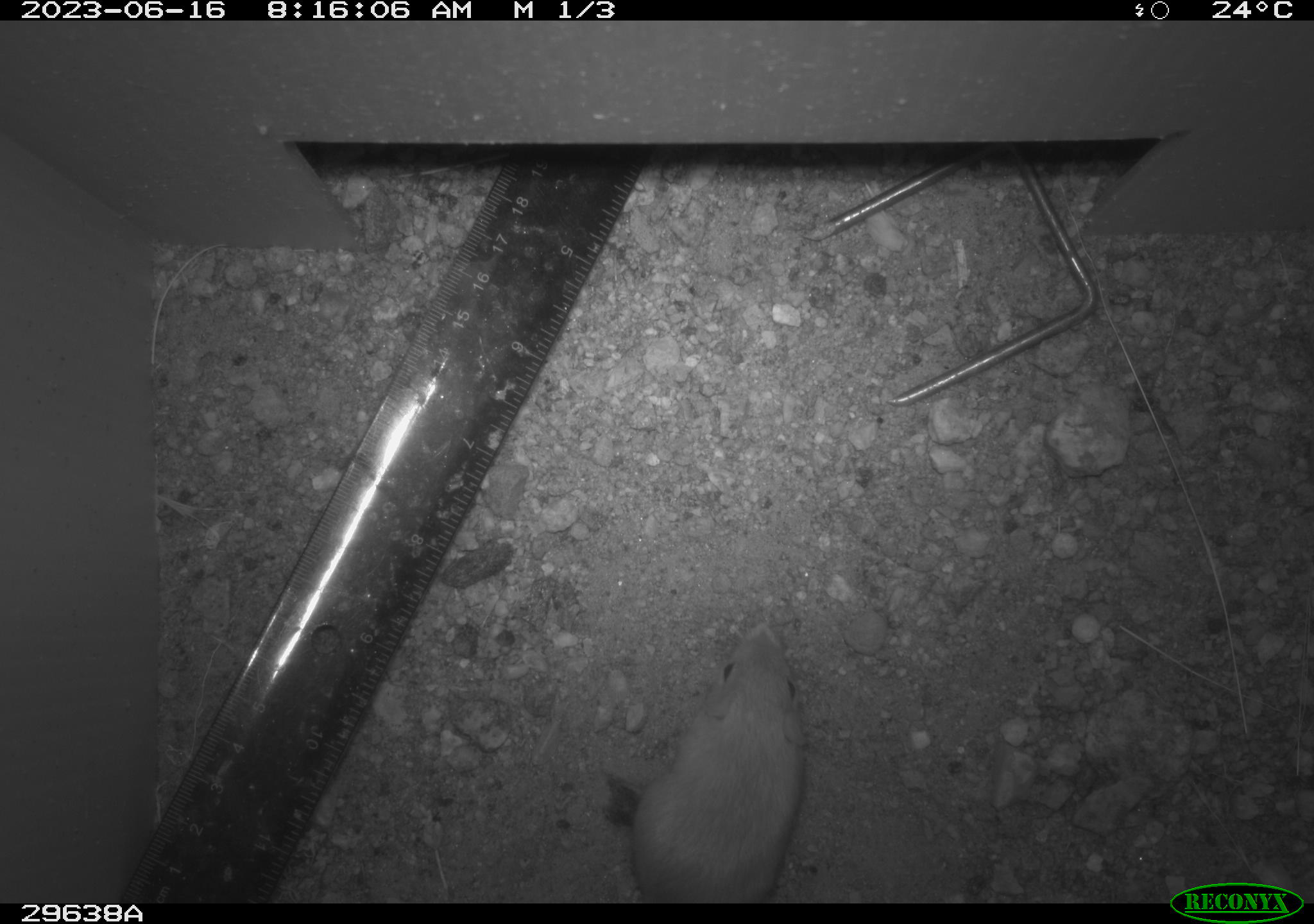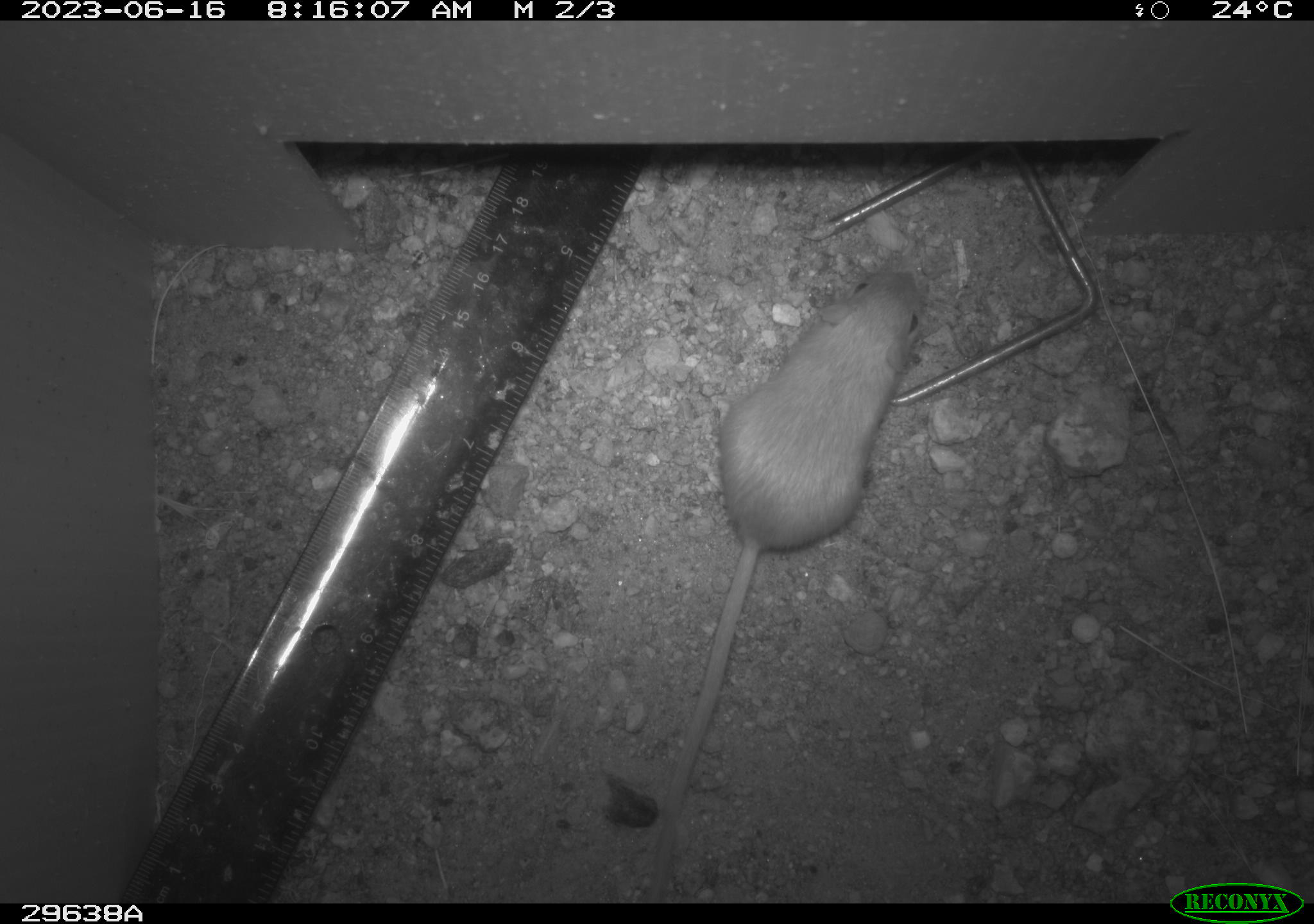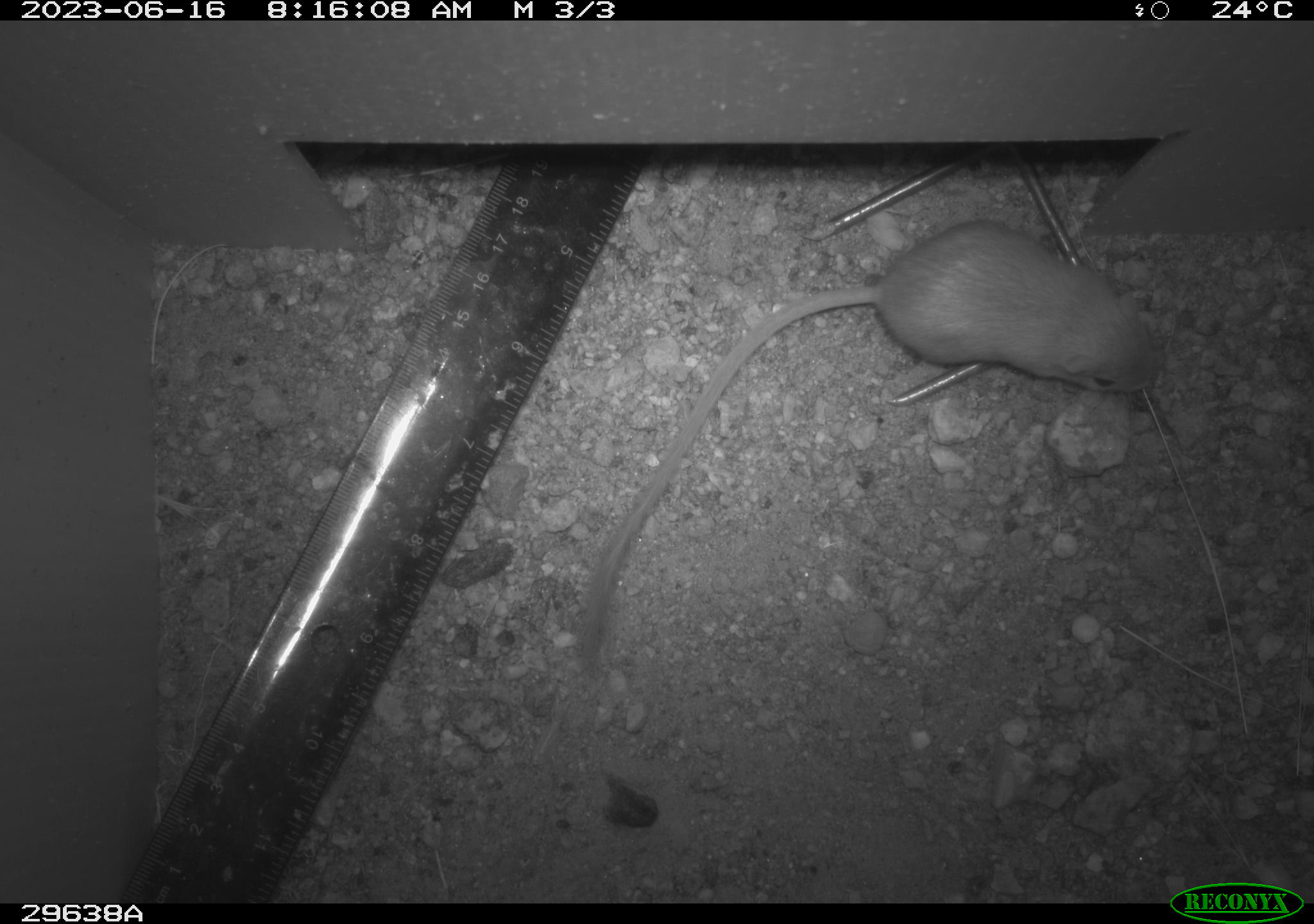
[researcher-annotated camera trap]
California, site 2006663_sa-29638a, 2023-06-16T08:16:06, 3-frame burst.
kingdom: Animalia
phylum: Chordata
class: Mammalia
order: Rodentia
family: Heteromyidae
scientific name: Heteromyidae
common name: kangaroo rats and pocket mice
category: heteromyidae family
Heteromyidae family (kangaroo rats and pocket mice) (Heteromyidae).